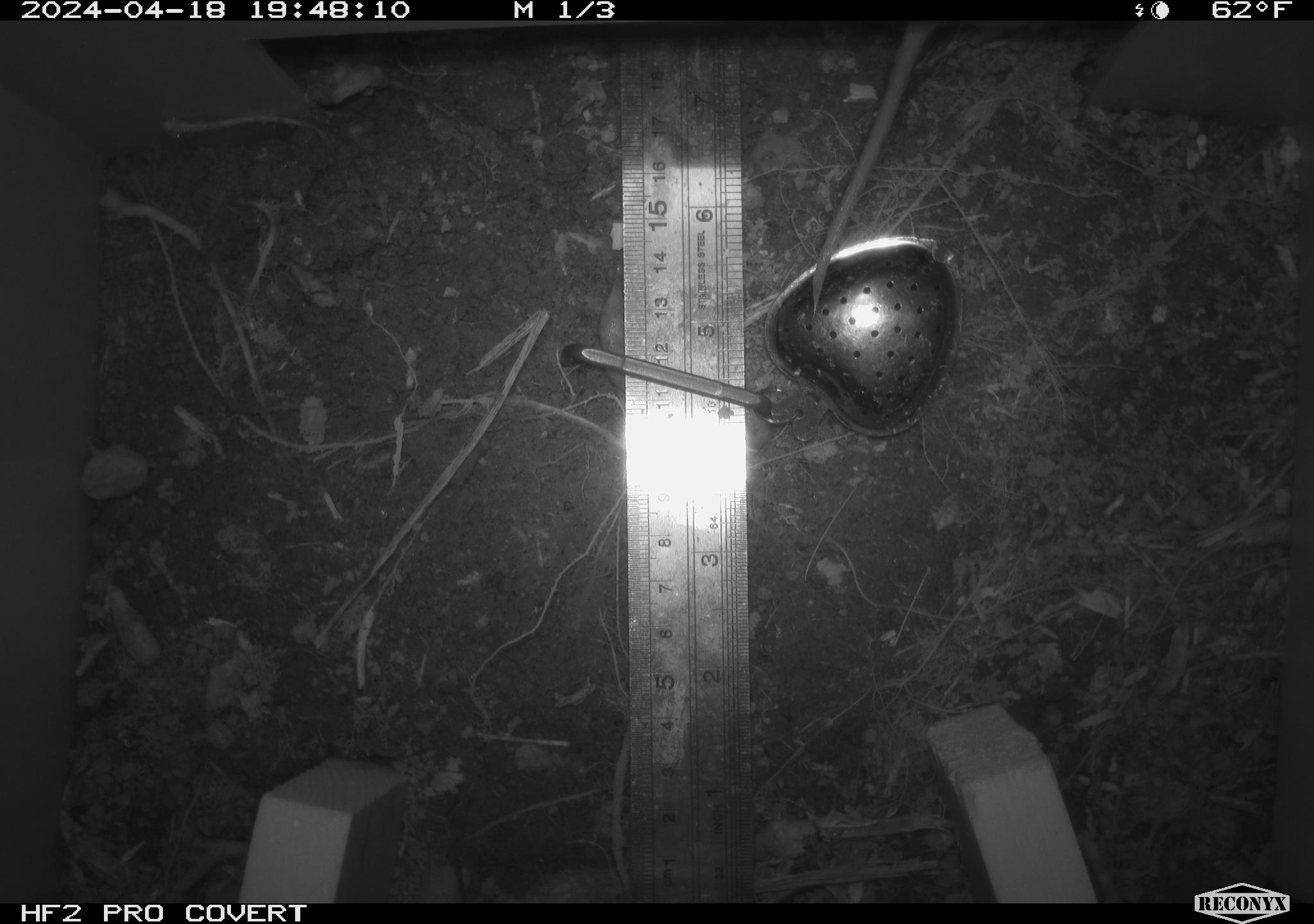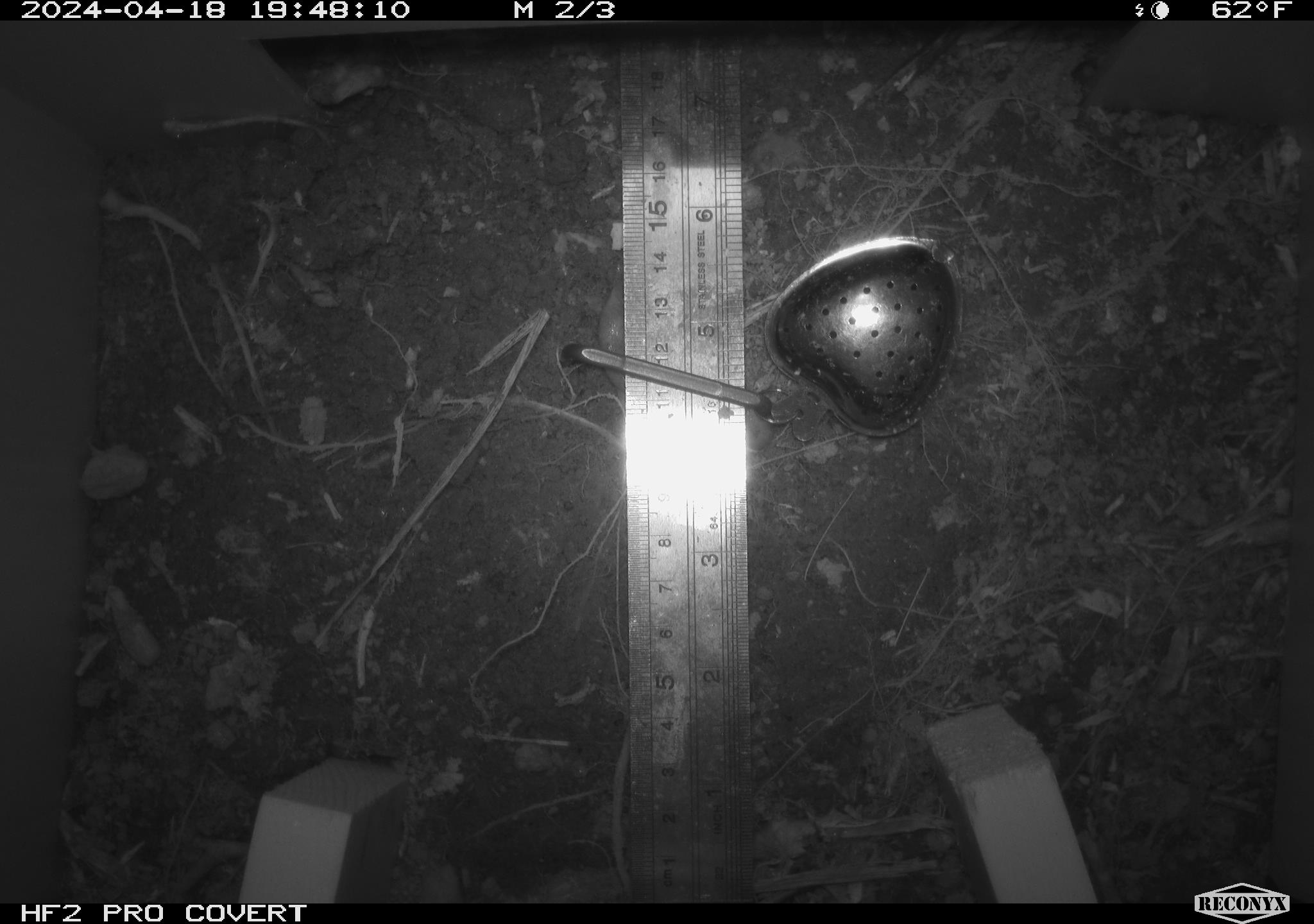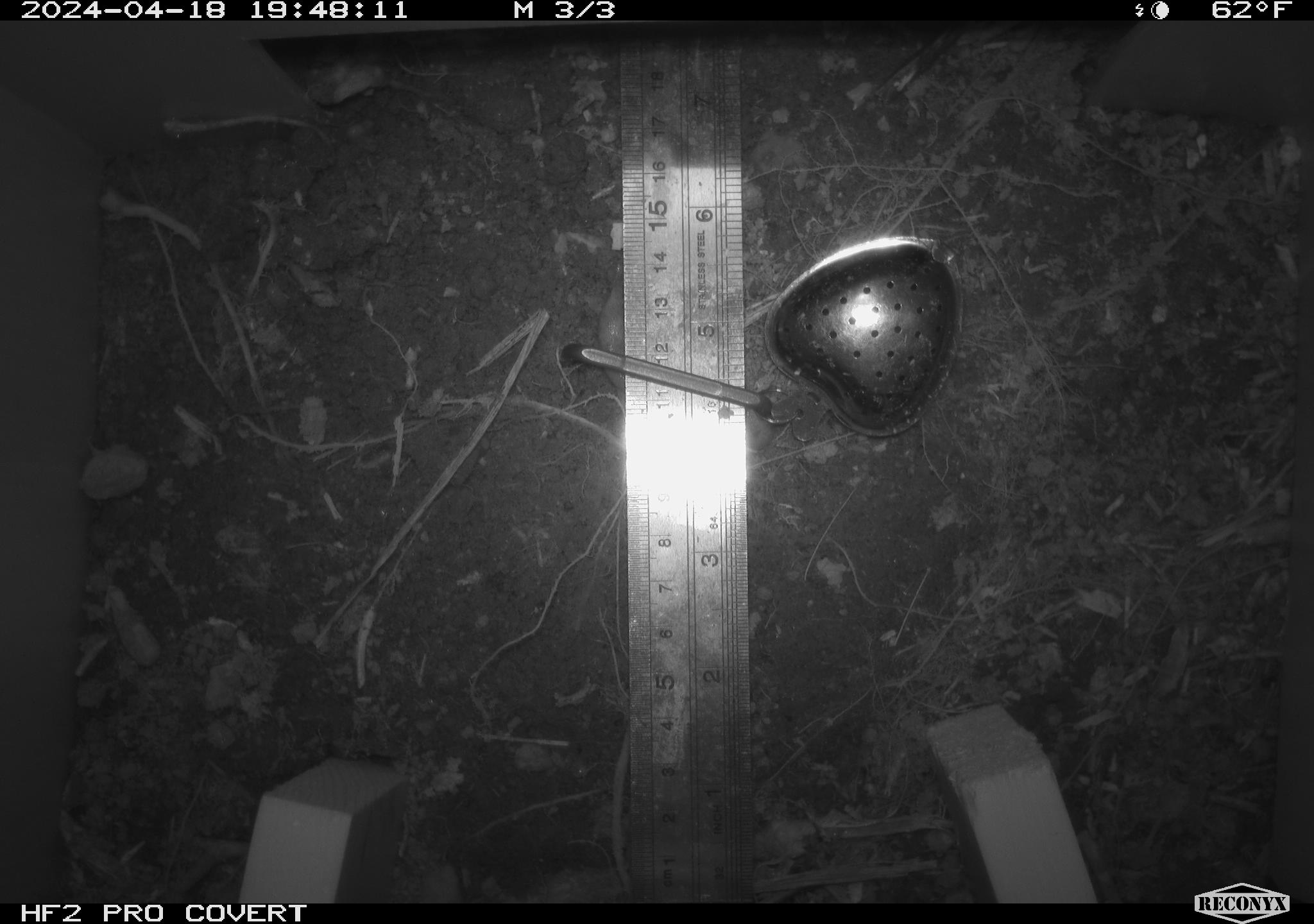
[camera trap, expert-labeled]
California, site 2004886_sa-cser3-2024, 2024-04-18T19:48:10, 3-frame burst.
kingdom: Animalia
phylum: Chordata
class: Mammalia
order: Rodentia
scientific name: Rodentia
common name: rodent